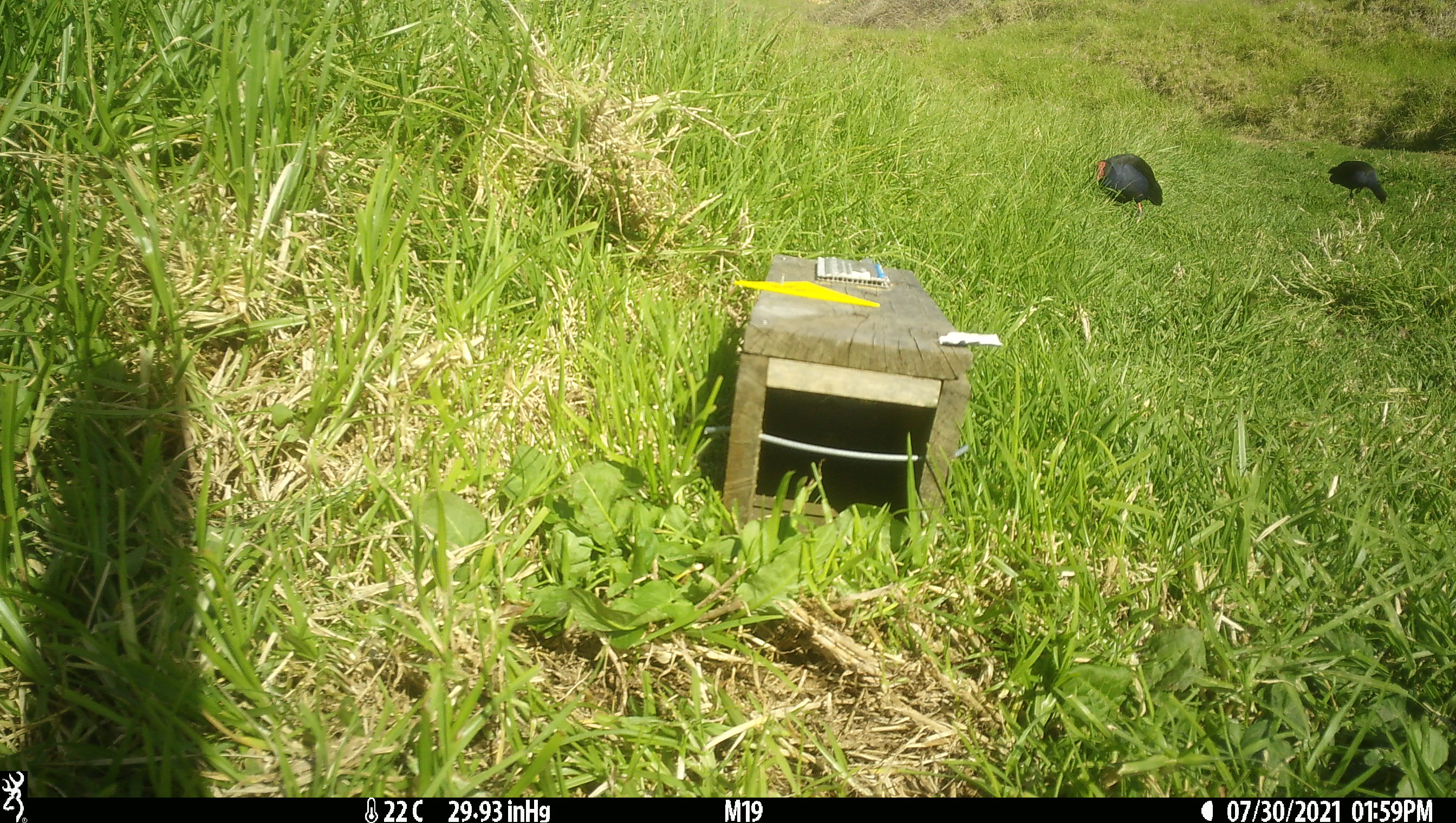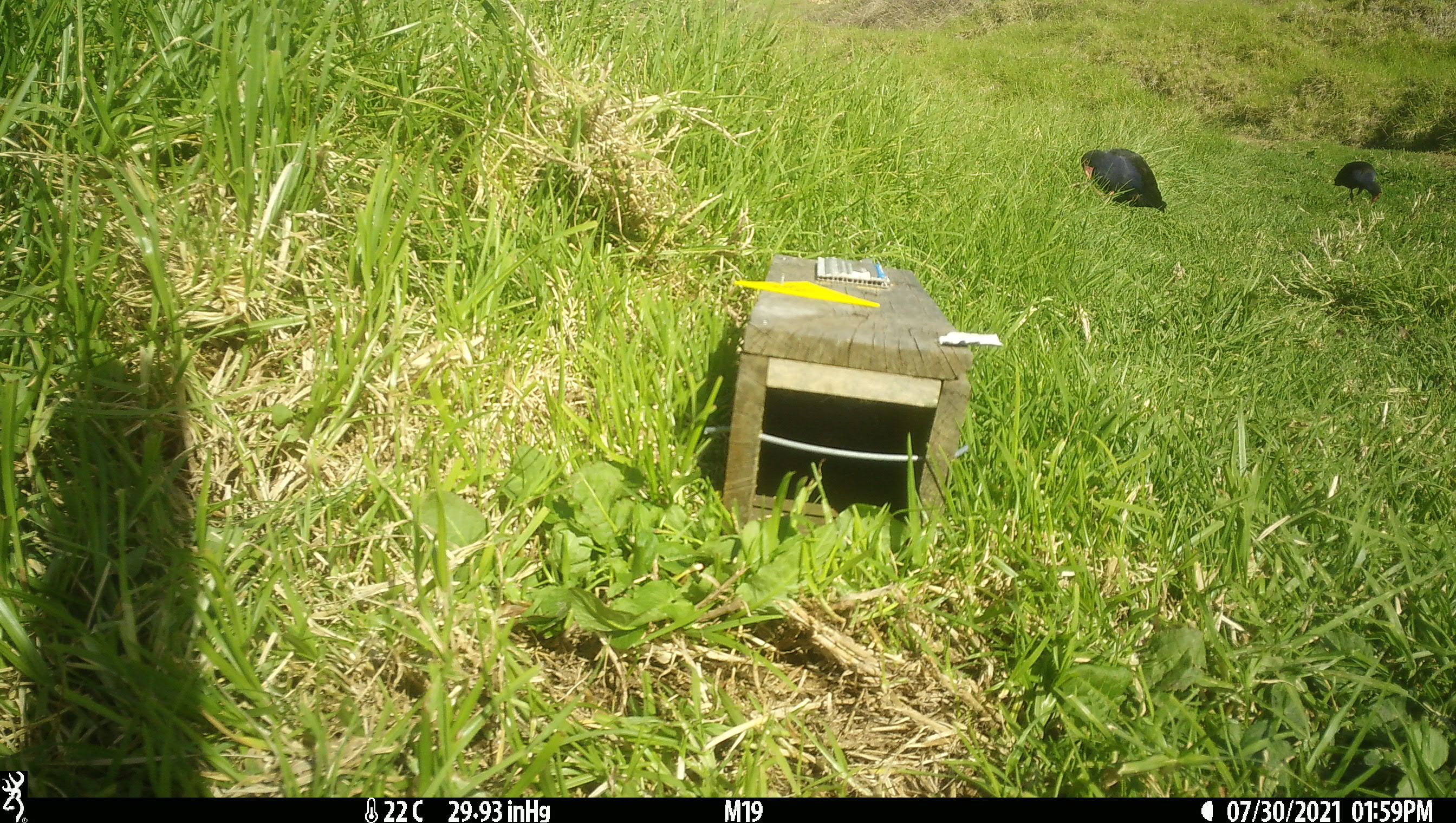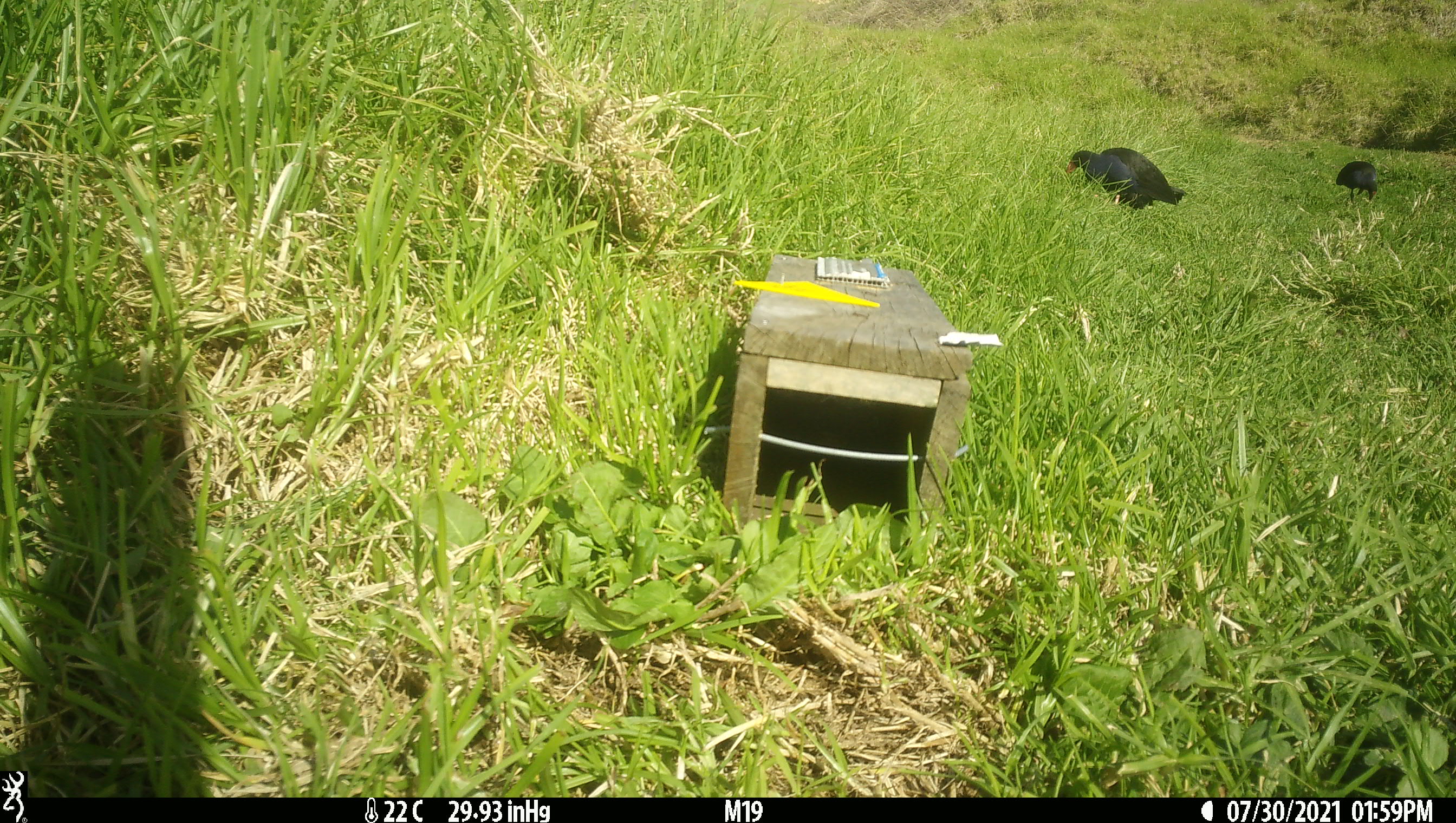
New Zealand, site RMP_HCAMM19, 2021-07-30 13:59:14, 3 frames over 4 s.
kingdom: Animalia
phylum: Chordata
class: Aves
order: Gruiformes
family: Rallidae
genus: Porphyrio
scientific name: Porphyrio melanotus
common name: australasian swamphen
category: pukeko